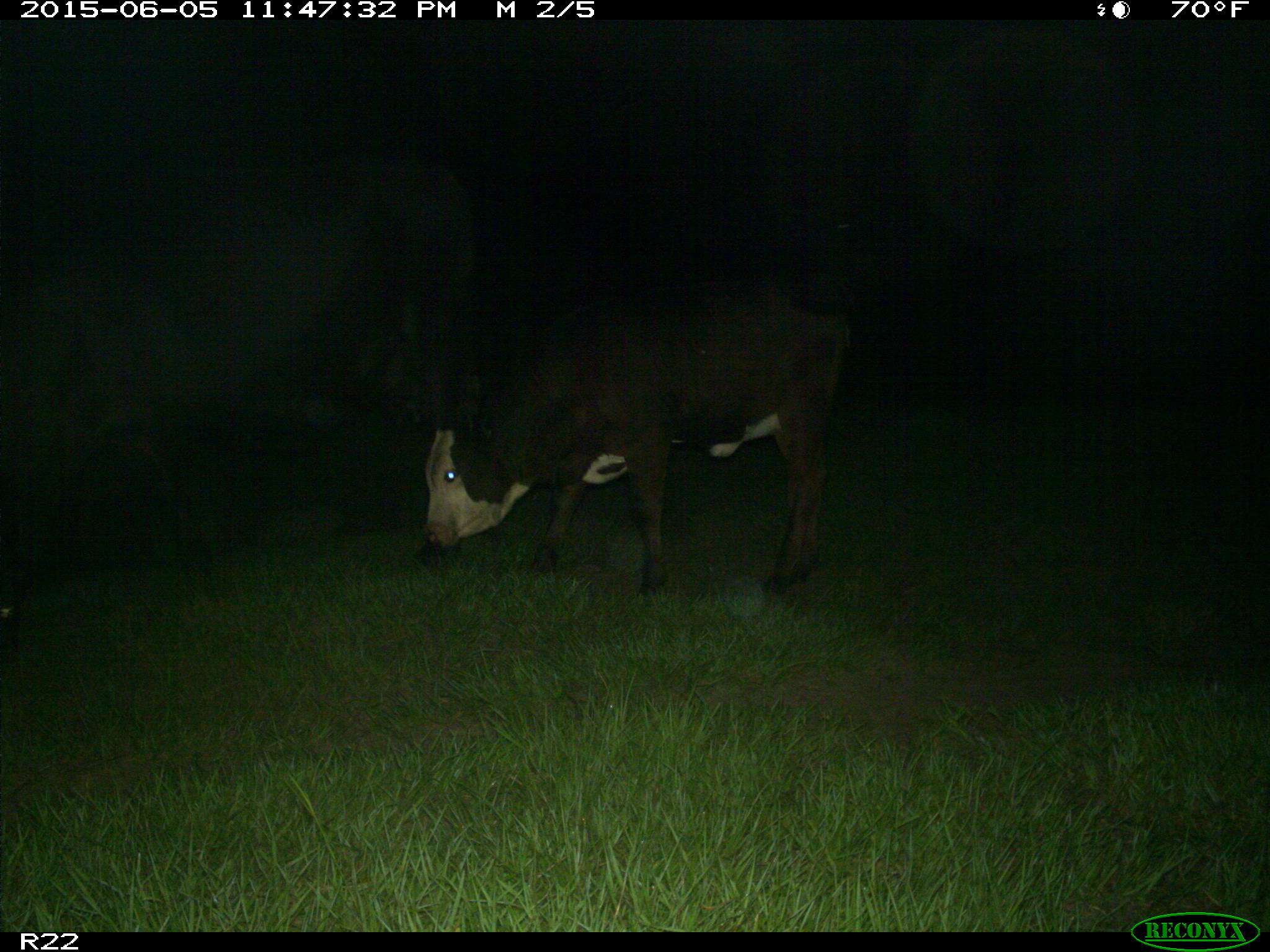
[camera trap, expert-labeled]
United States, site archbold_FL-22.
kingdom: Animalia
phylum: Chordata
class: Mammalia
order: Artiodactyla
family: Bovidae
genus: Bos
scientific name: Bos taurus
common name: domestic cow